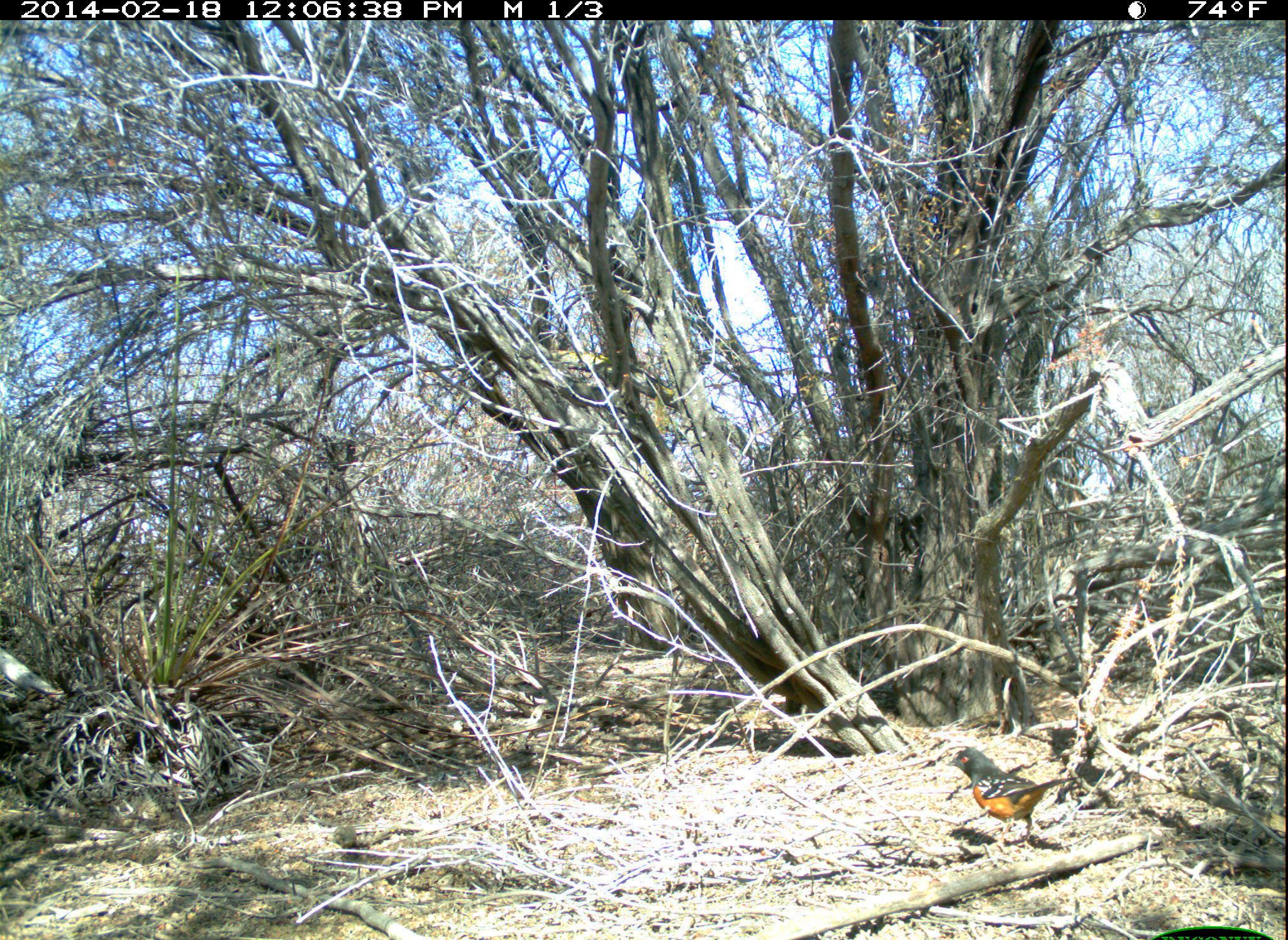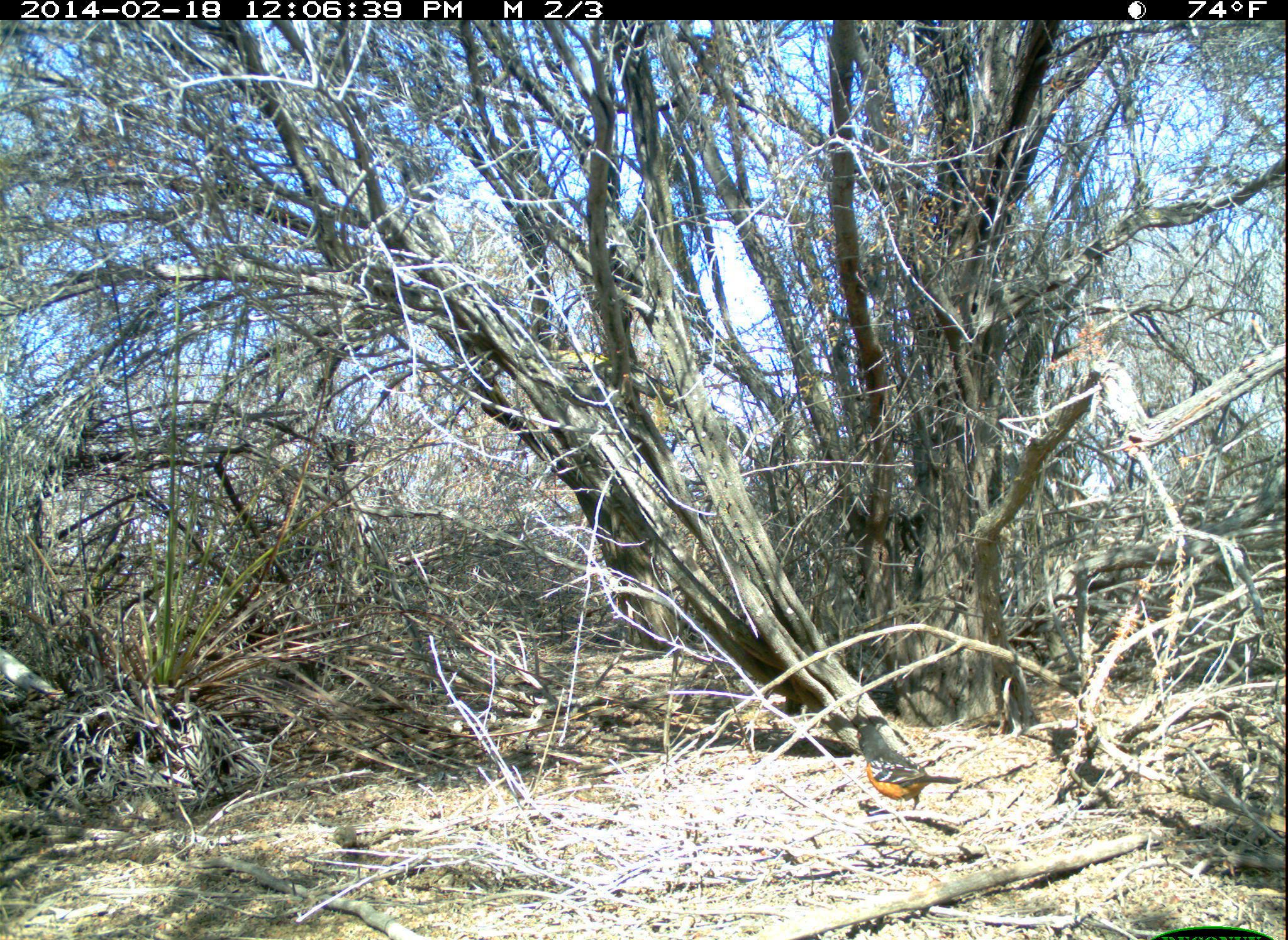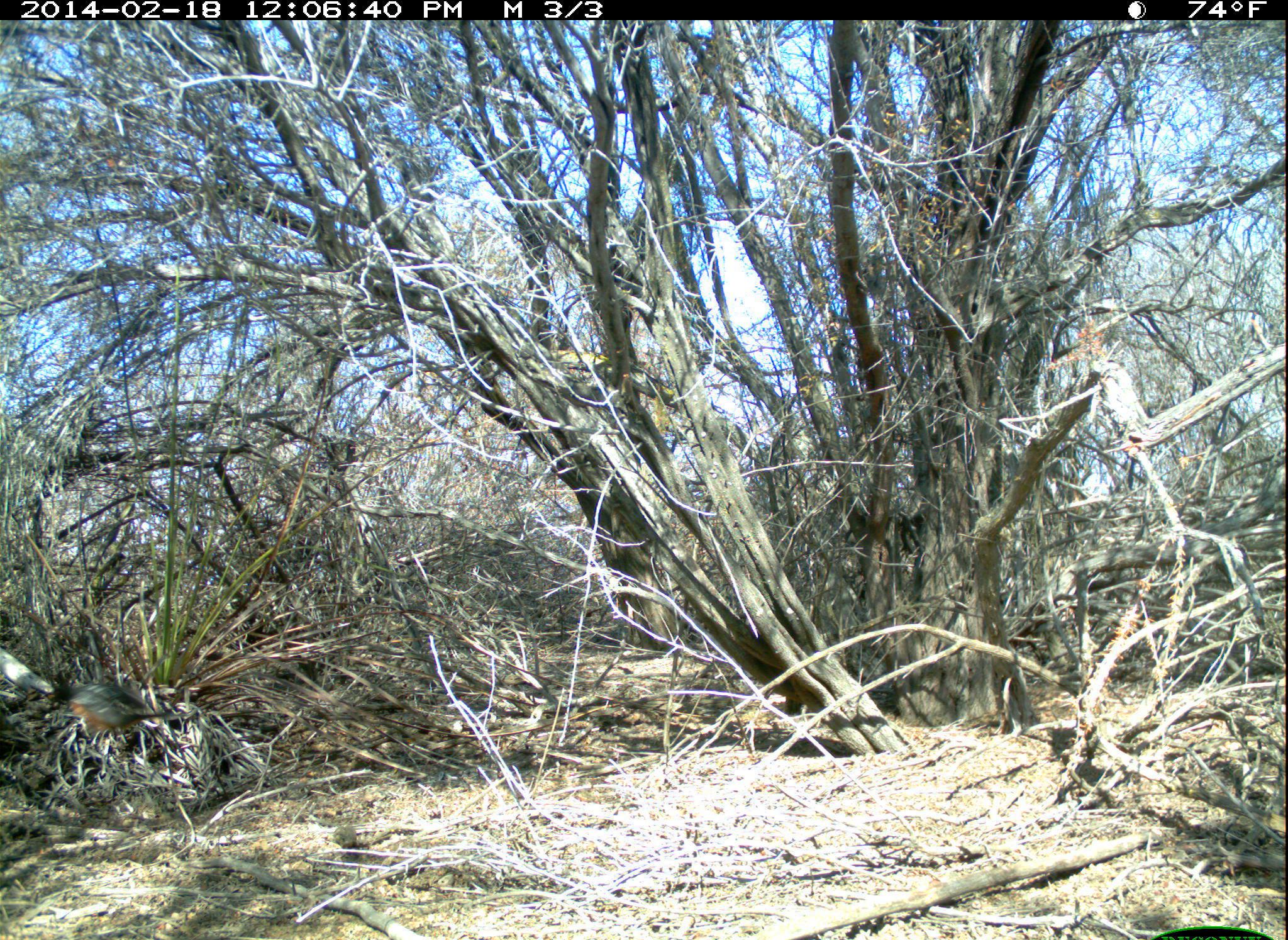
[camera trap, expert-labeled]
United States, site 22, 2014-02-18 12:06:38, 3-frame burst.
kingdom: Animalia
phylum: Chordata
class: Aves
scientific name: Aves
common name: bird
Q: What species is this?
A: Bird (Aves).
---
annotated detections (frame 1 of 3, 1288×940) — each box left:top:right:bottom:
bird: 944:747:1096:854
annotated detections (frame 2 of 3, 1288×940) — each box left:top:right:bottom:
bird: 854:724:962:811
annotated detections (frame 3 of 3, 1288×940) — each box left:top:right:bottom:
bird: 45:669:192:750